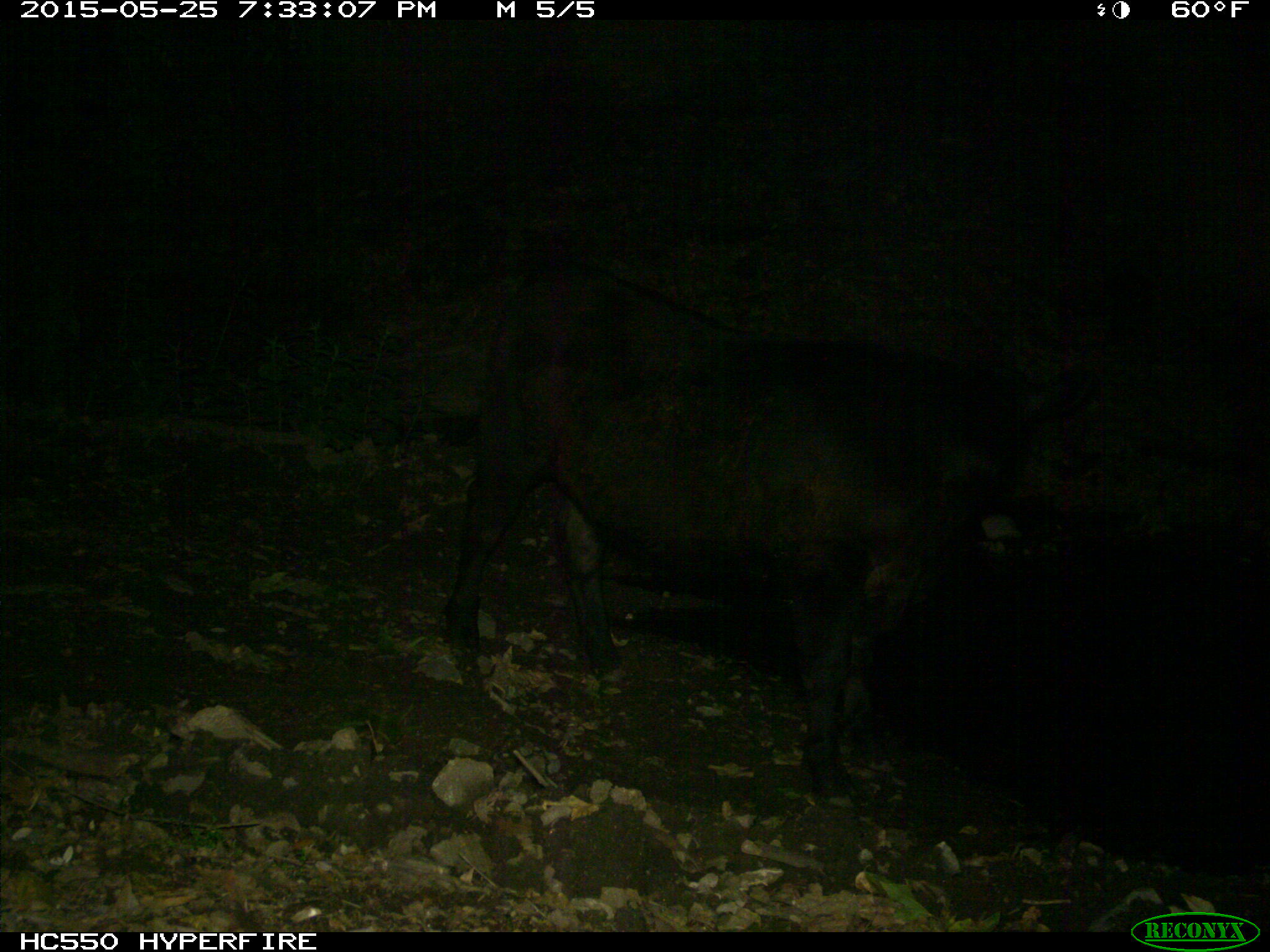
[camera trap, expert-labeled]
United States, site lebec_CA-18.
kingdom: Animalia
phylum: Chordata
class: Mammalia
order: Artiodactyla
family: Bovidae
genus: Bos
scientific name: Bos taurus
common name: domestic cow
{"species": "Bos taurus (domestic cow)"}